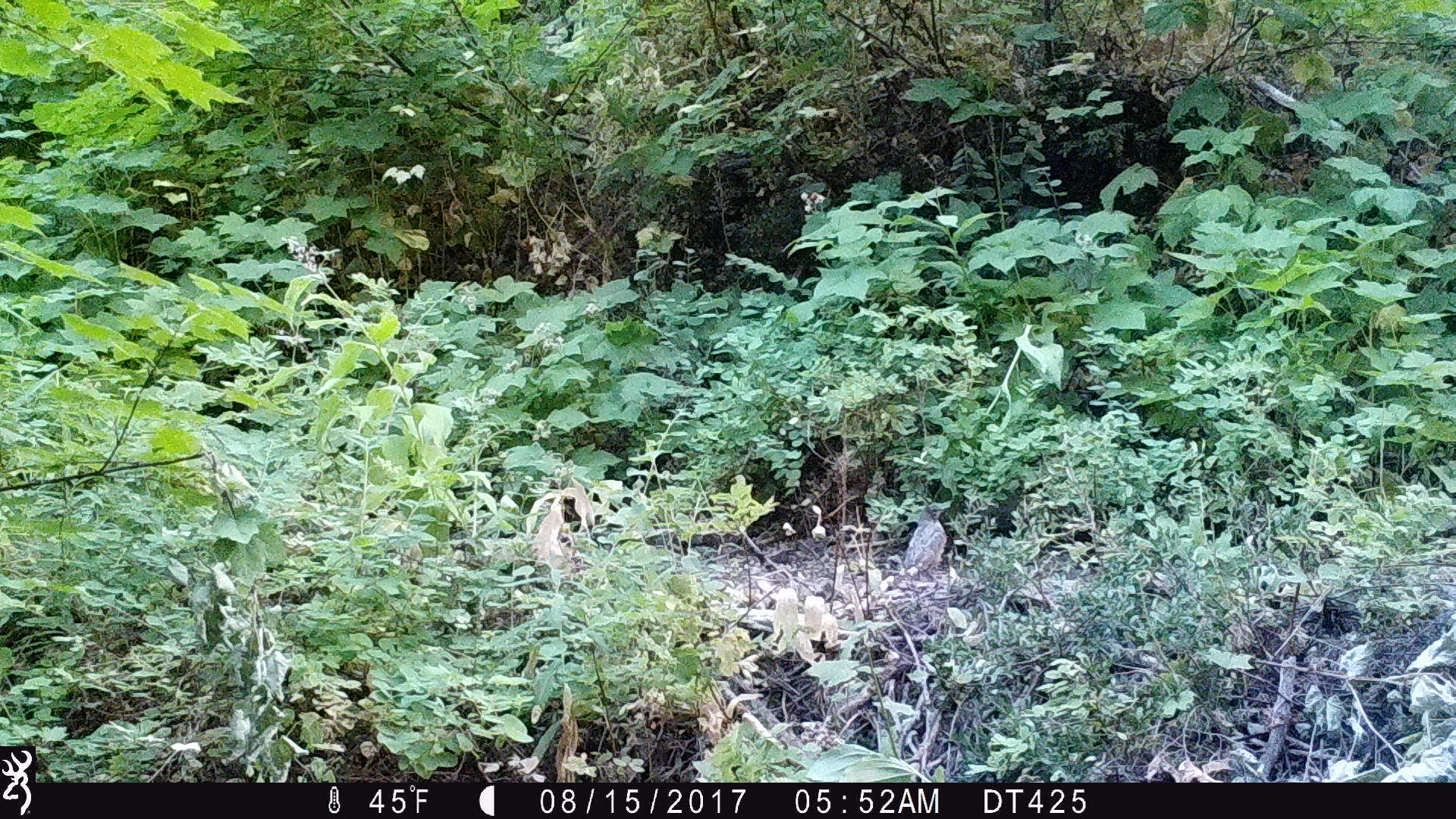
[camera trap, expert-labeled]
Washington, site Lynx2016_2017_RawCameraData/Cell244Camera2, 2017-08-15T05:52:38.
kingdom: Animalia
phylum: Chordata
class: Aves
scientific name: Aves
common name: birds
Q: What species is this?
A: Aves (birds).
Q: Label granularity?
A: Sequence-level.